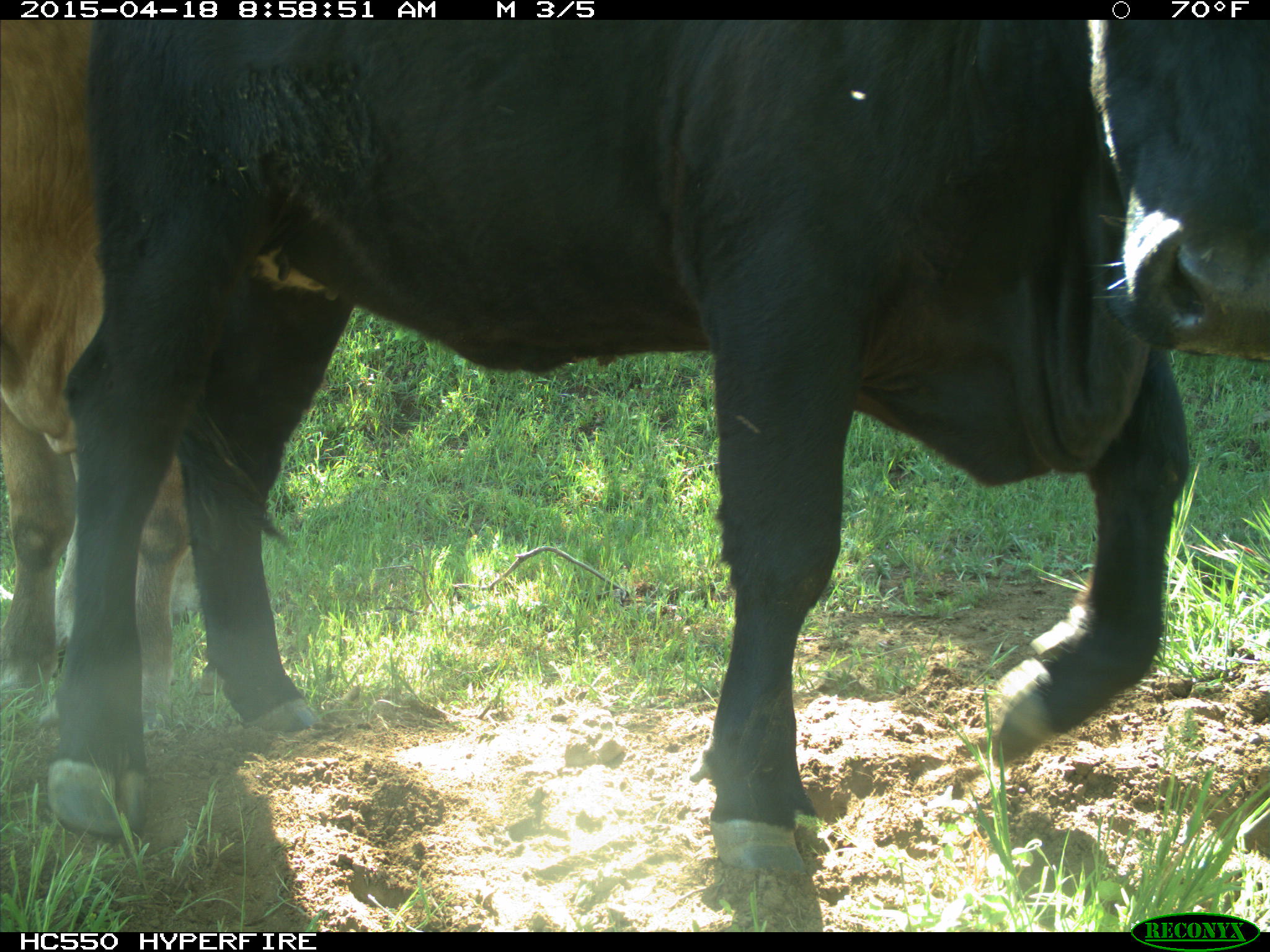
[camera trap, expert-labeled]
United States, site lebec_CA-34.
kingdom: Animalia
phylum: Chordata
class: Mammalia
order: Artiodactyla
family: Bovidae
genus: Bos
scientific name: Bos taurus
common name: domestic cow